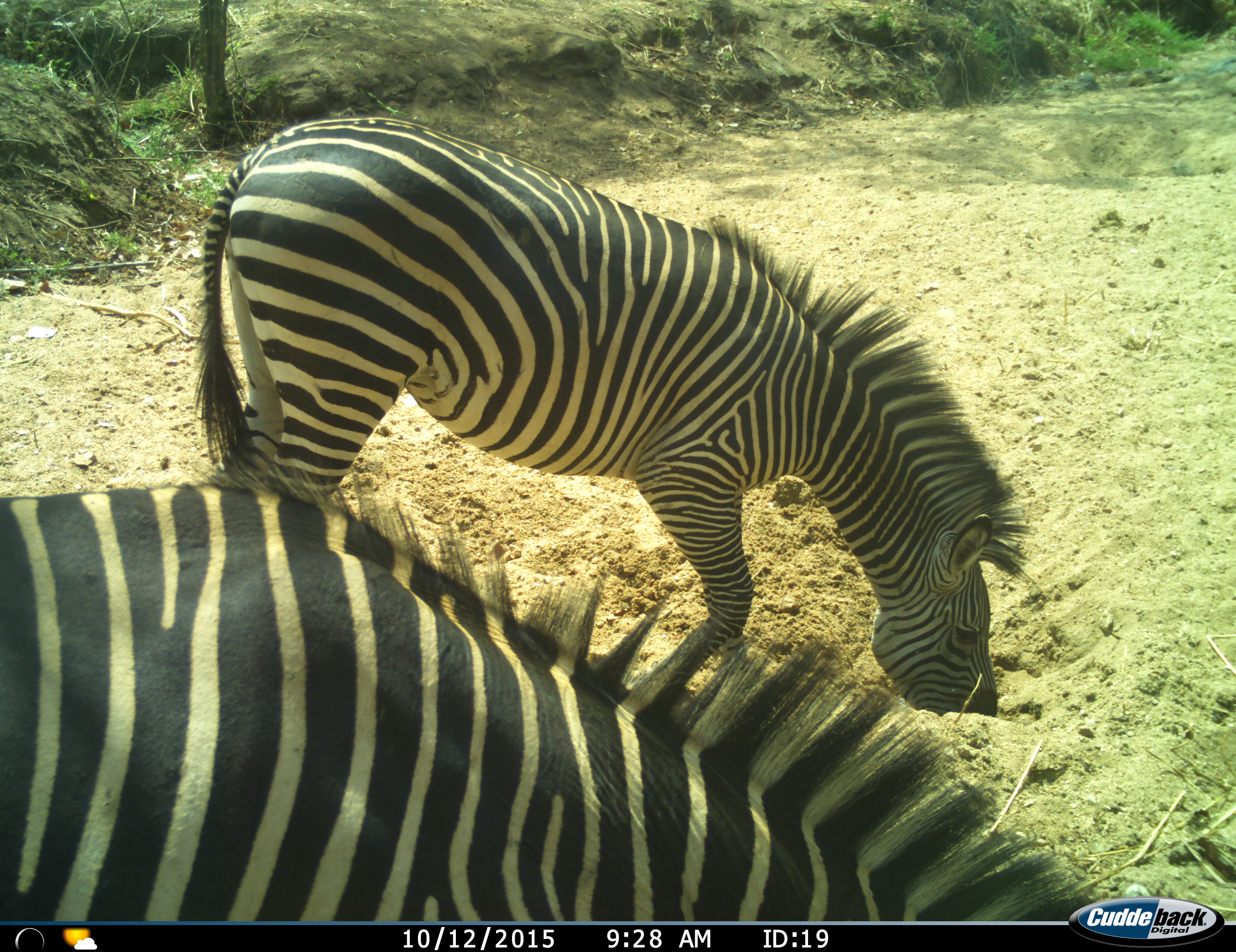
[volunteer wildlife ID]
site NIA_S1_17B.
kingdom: Animalia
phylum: Chordata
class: Mammalia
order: Perissodactyla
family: Equidae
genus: Equus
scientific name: Equus quagga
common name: plains zebra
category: zebraplains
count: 2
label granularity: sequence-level